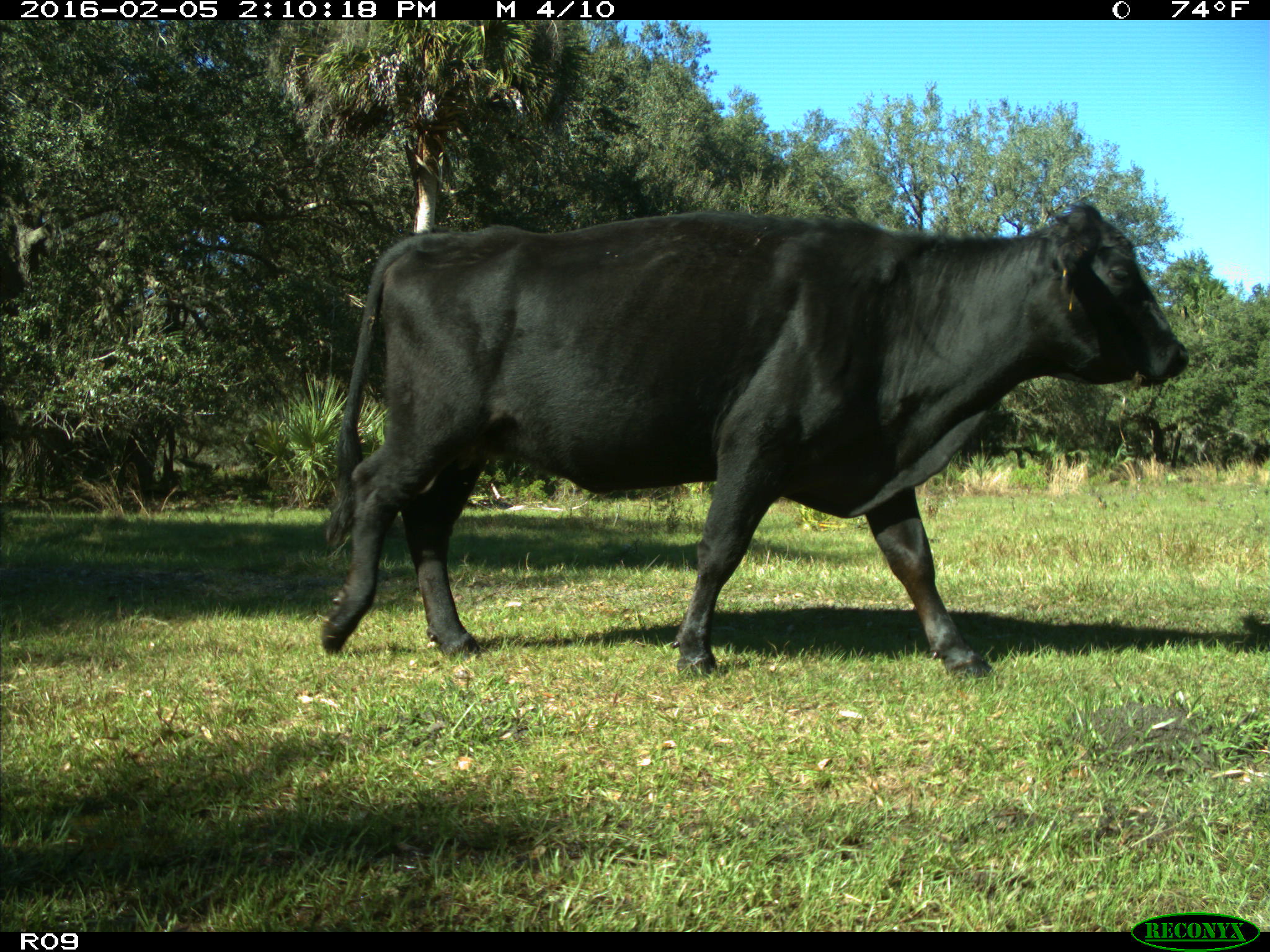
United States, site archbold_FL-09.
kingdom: Animalia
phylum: Chordata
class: Mammalia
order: Artiodactyla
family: Bovidae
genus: Bos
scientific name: Bos taurus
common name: domestic cow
Bos taurus (domestic cow).